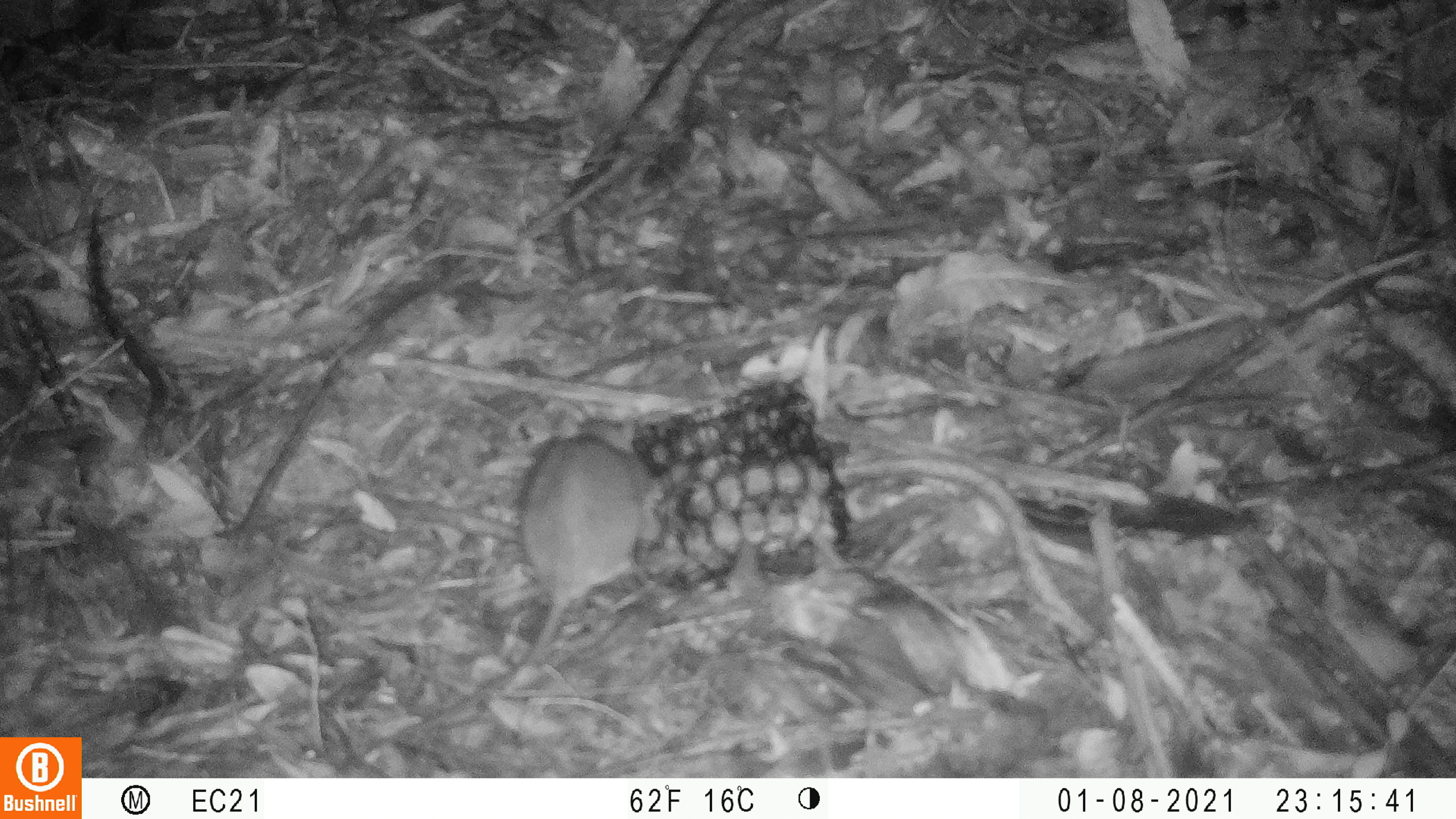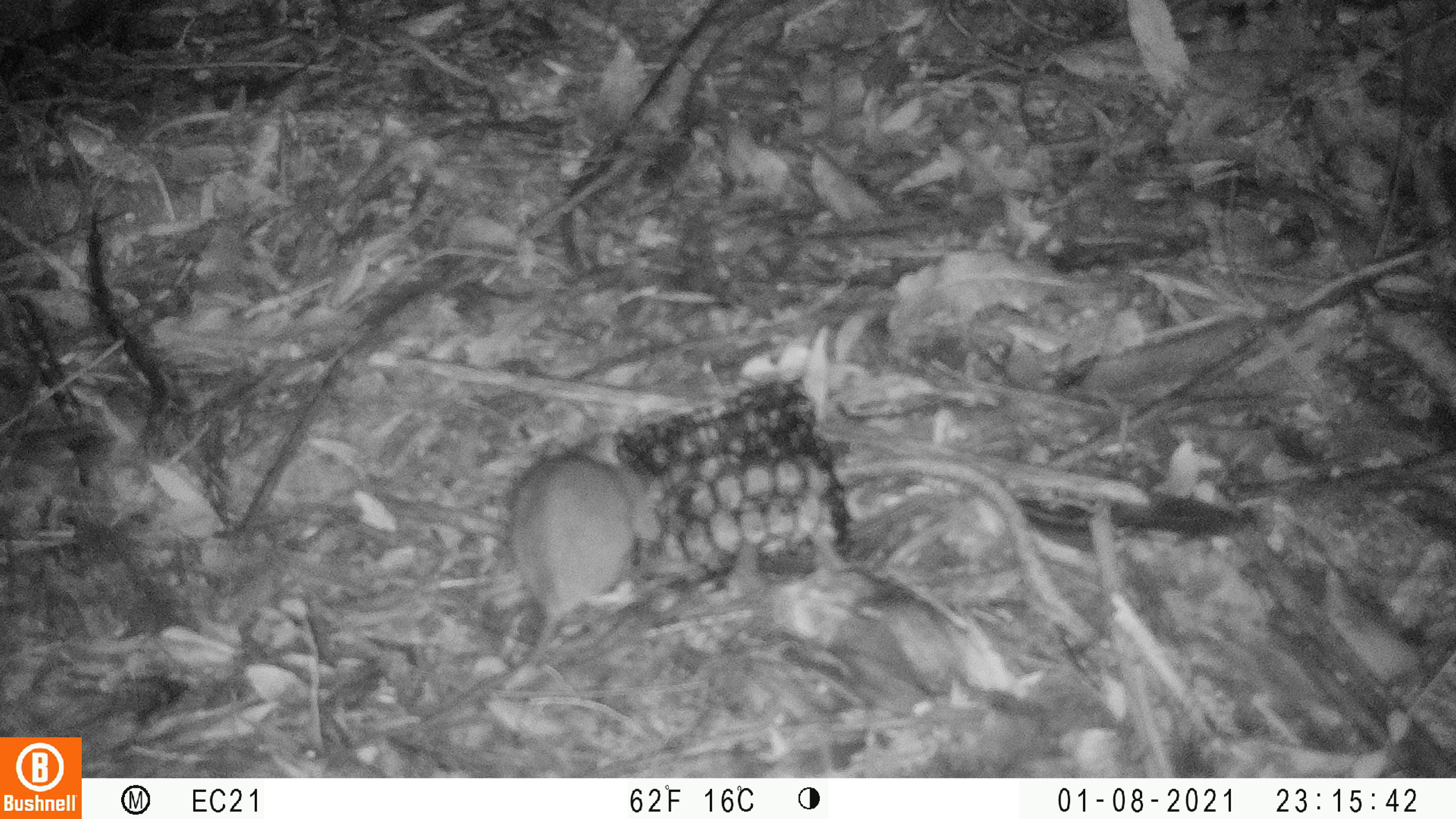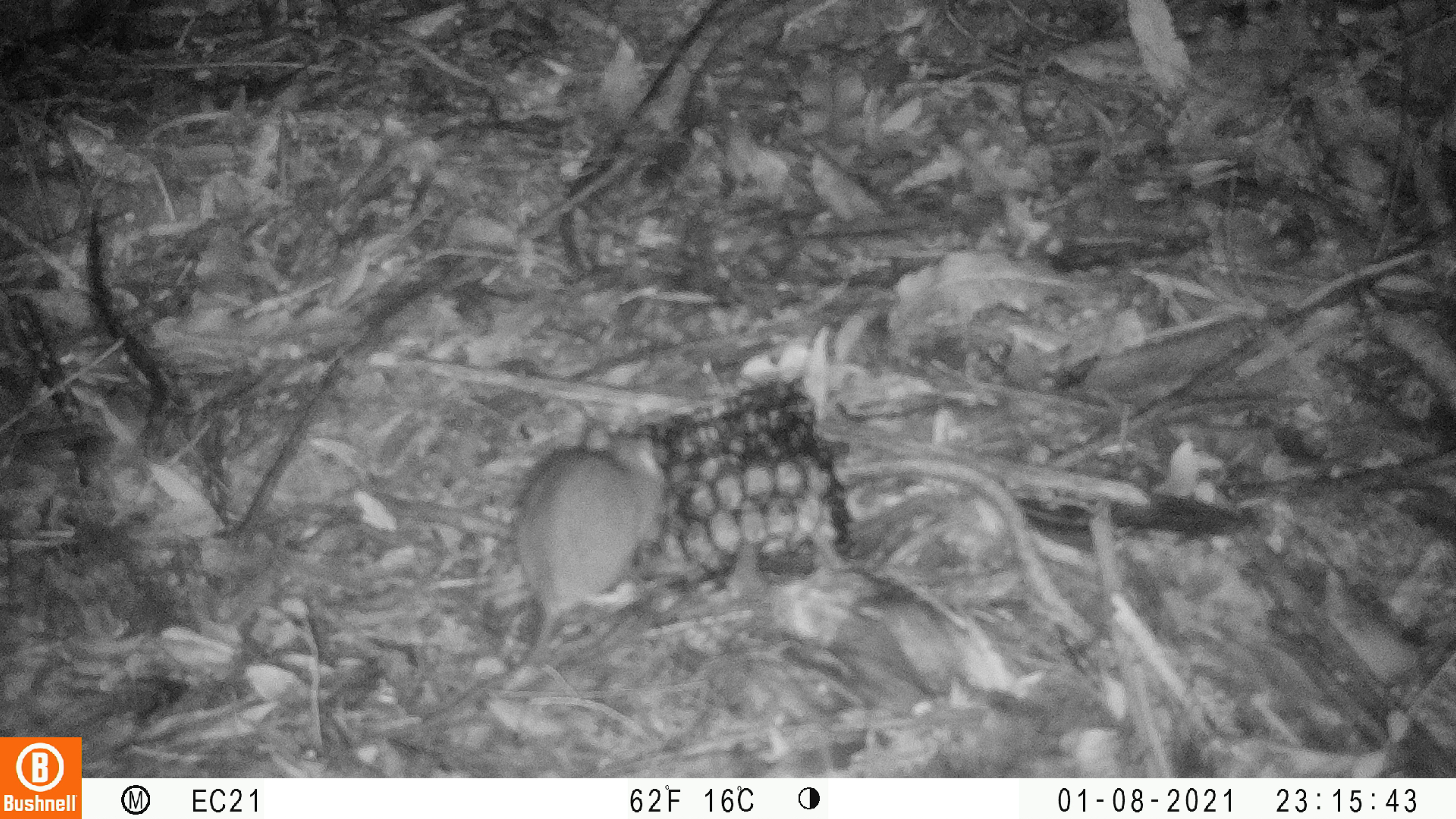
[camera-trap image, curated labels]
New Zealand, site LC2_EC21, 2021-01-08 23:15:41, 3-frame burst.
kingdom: Animalia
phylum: Chordata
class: Mammalia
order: Rodentia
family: Muridae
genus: Rattus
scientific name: Rattus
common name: rat